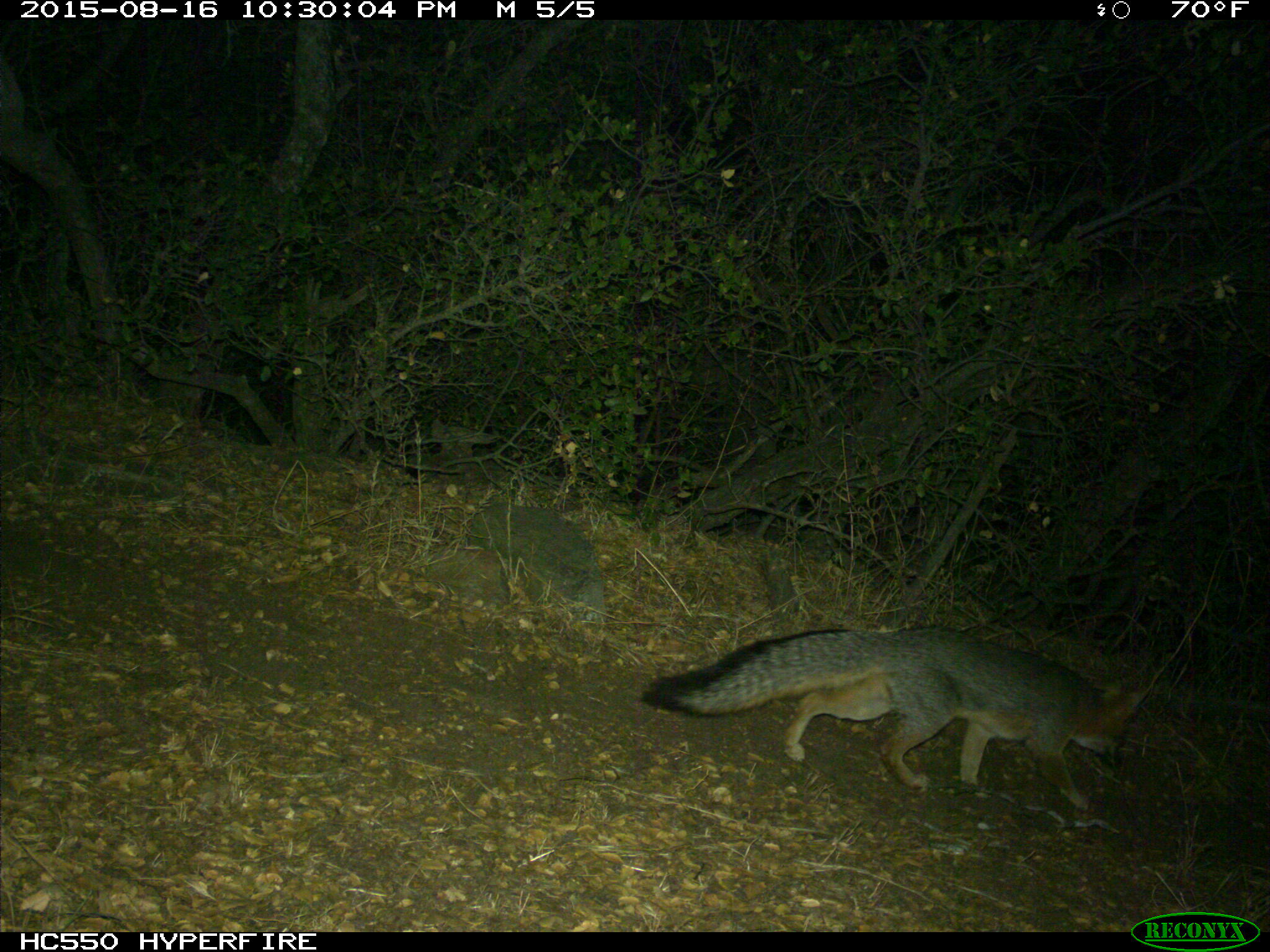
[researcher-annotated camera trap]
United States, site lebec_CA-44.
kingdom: Animalia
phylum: Chordata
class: Mammalia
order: Carnivora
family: Canidae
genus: Urocyon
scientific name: Urocyon cinereoargenteus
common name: gray fox